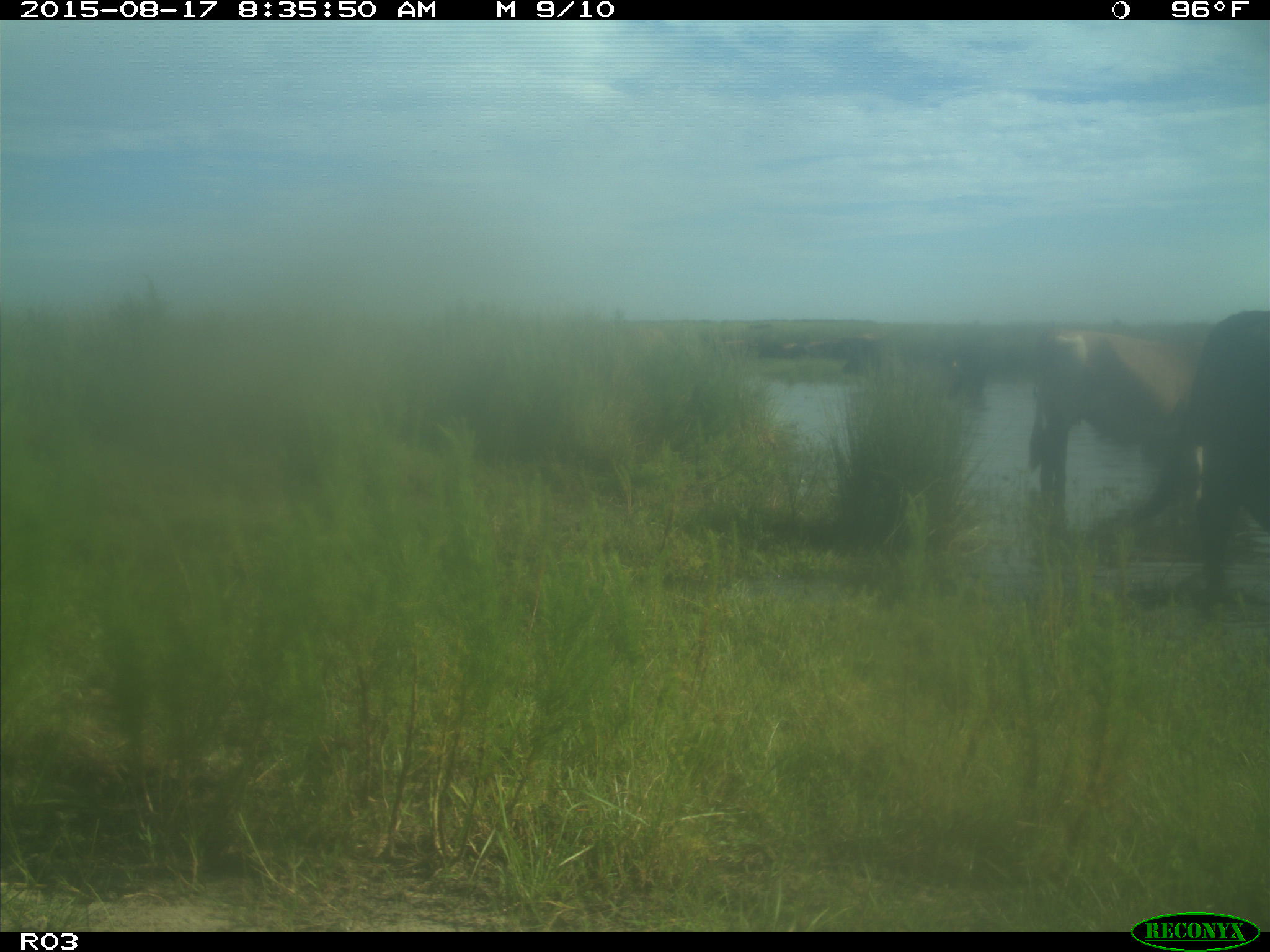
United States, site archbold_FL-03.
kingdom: Animalia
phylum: Chordata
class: Mammalia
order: Artiodactyla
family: Bovidae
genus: Bos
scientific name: Bos taurus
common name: domestic cow